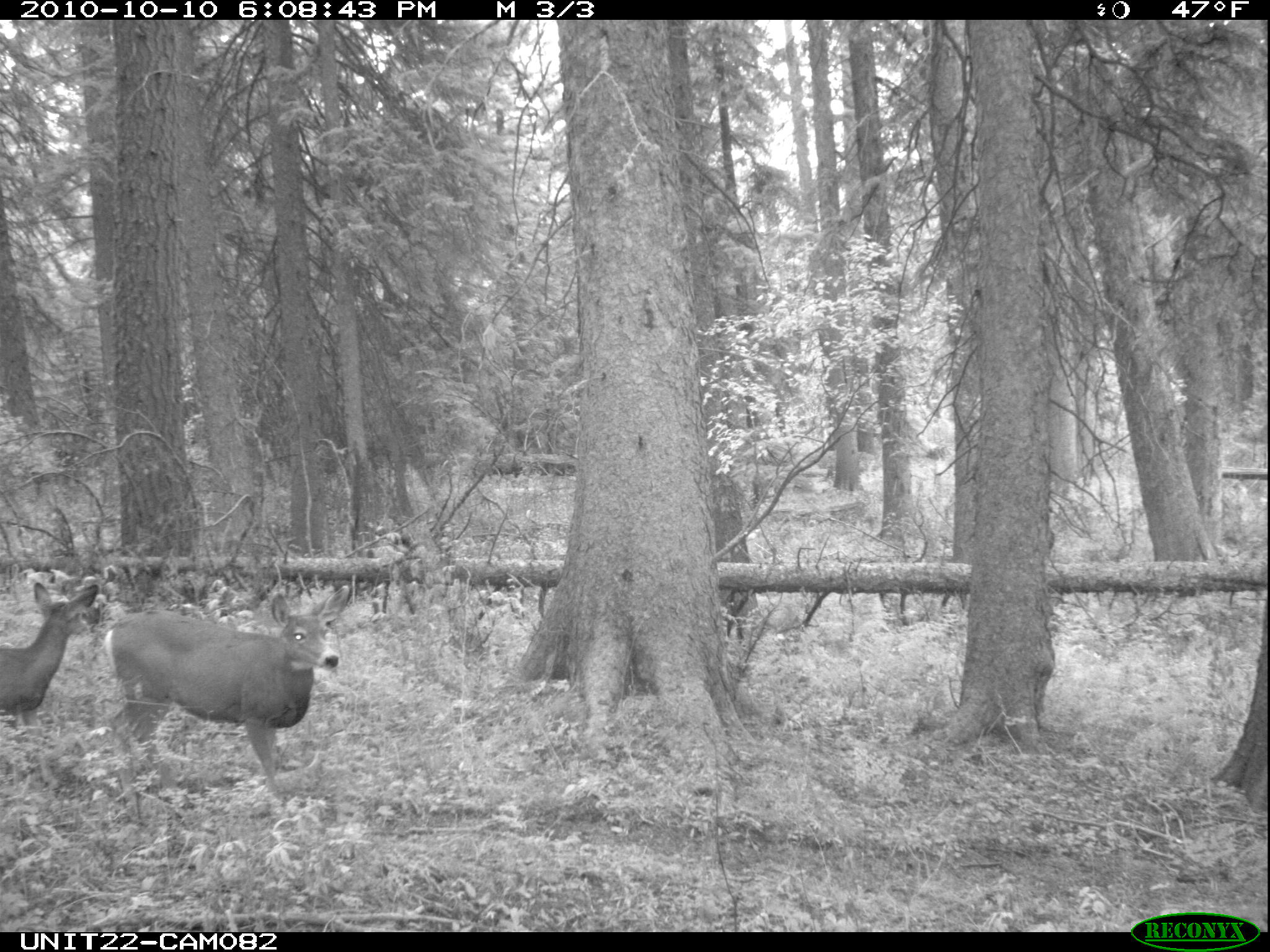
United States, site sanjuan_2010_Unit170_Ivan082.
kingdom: Animalia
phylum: Chordata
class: Mammalia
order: Artiodactyla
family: Cervidae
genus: Odocoileus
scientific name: Odocoileus hemionus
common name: mule deer